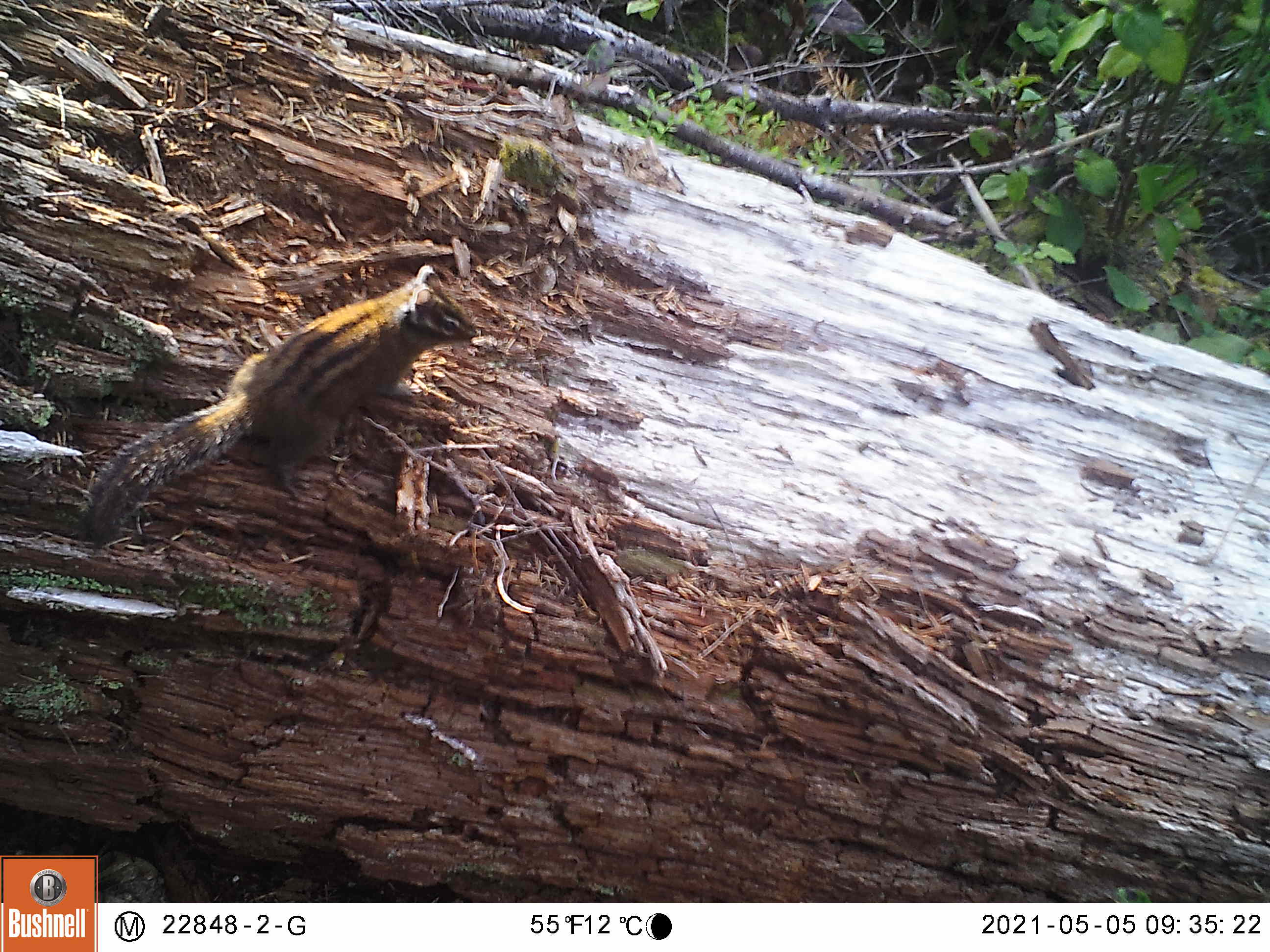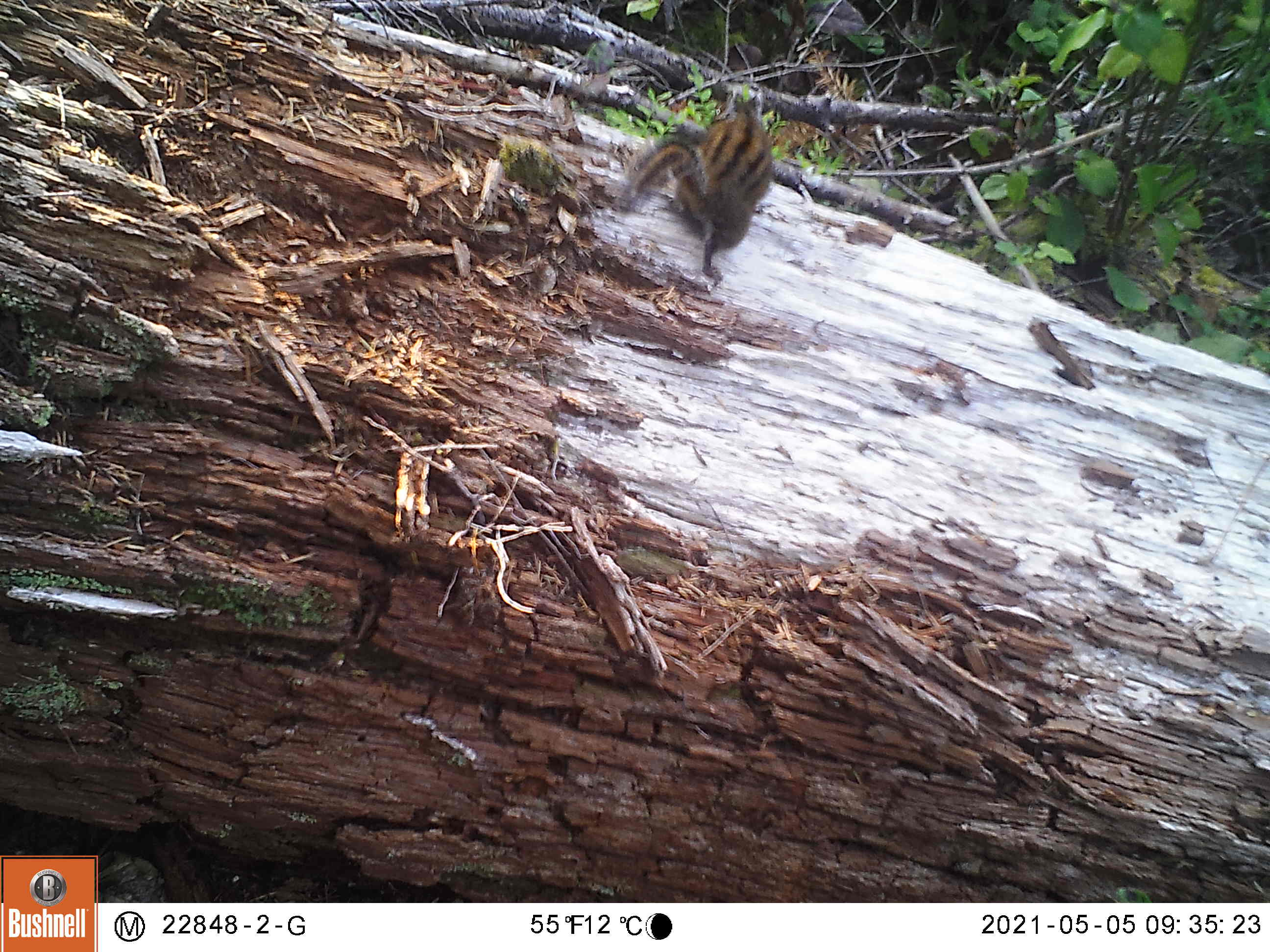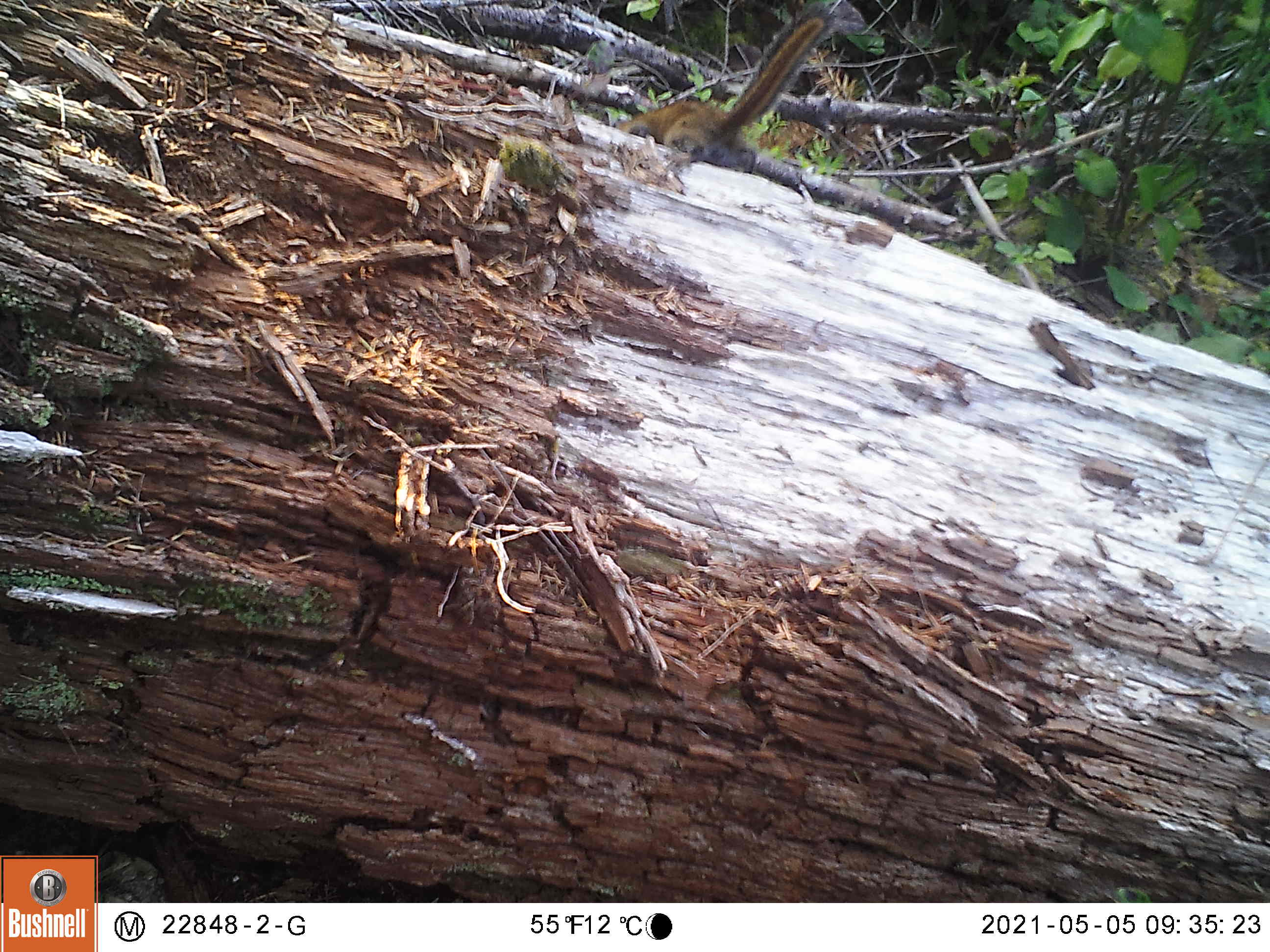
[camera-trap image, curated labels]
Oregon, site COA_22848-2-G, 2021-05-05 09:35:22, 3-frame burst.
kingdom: Animalia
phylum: Chordata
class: Mammalia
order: Rodentia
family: Sciuridae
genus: Neotamias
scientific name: Neotamias townsendii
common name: townsend's chipmunk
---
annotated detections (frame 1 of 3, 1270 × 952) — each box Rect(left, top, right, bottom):
townsend's chipmunk: Rect(75, 251, 483, 557)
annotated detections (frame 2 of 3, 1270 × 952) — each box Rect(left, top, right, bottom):
townsend's chipmunk: Rect(613, 84, 794, 292)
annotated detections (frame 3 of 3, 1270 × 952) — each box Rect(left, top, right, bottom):
townsend's chipmunk: Rect(611, 4, 848, 175)